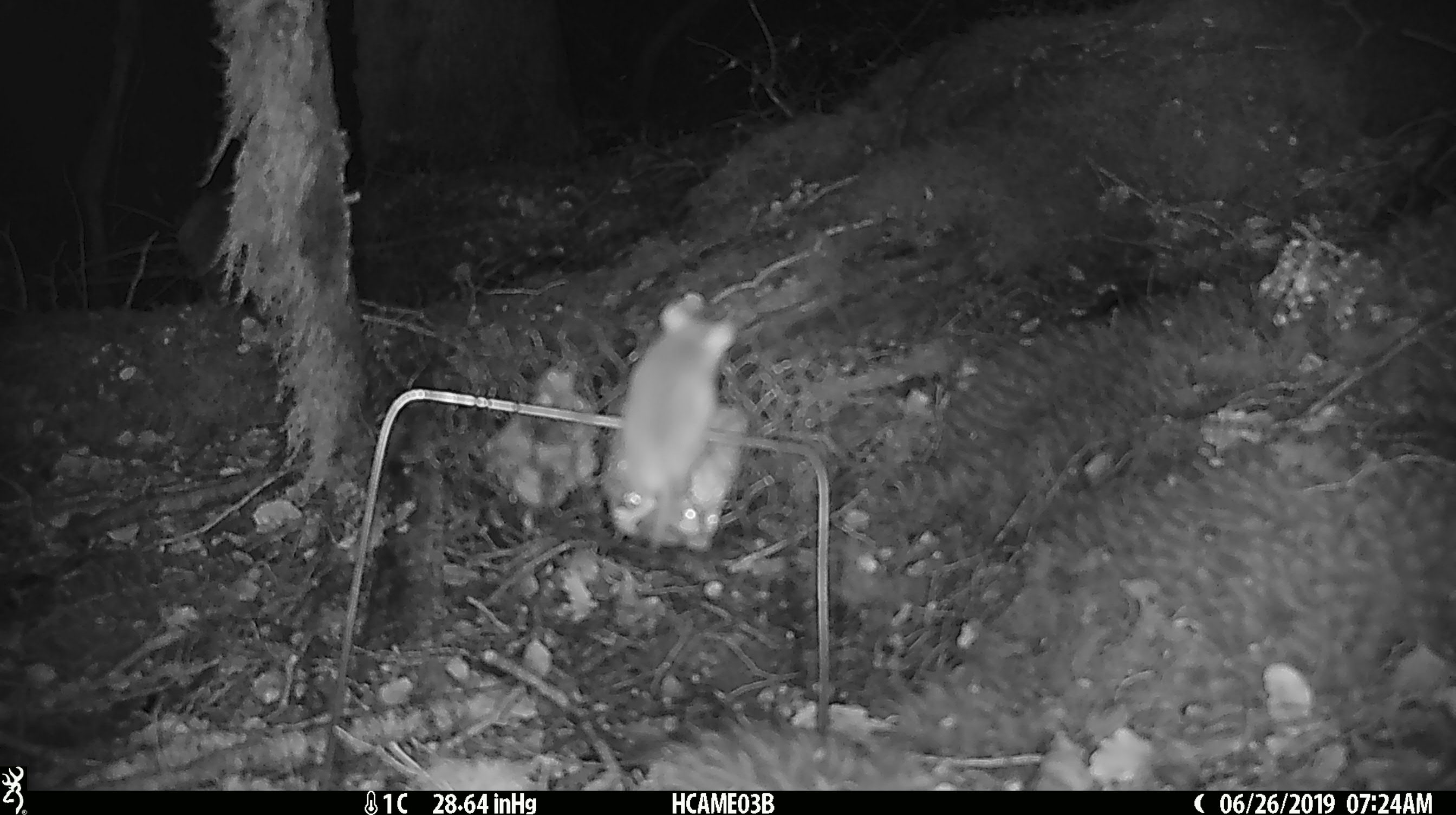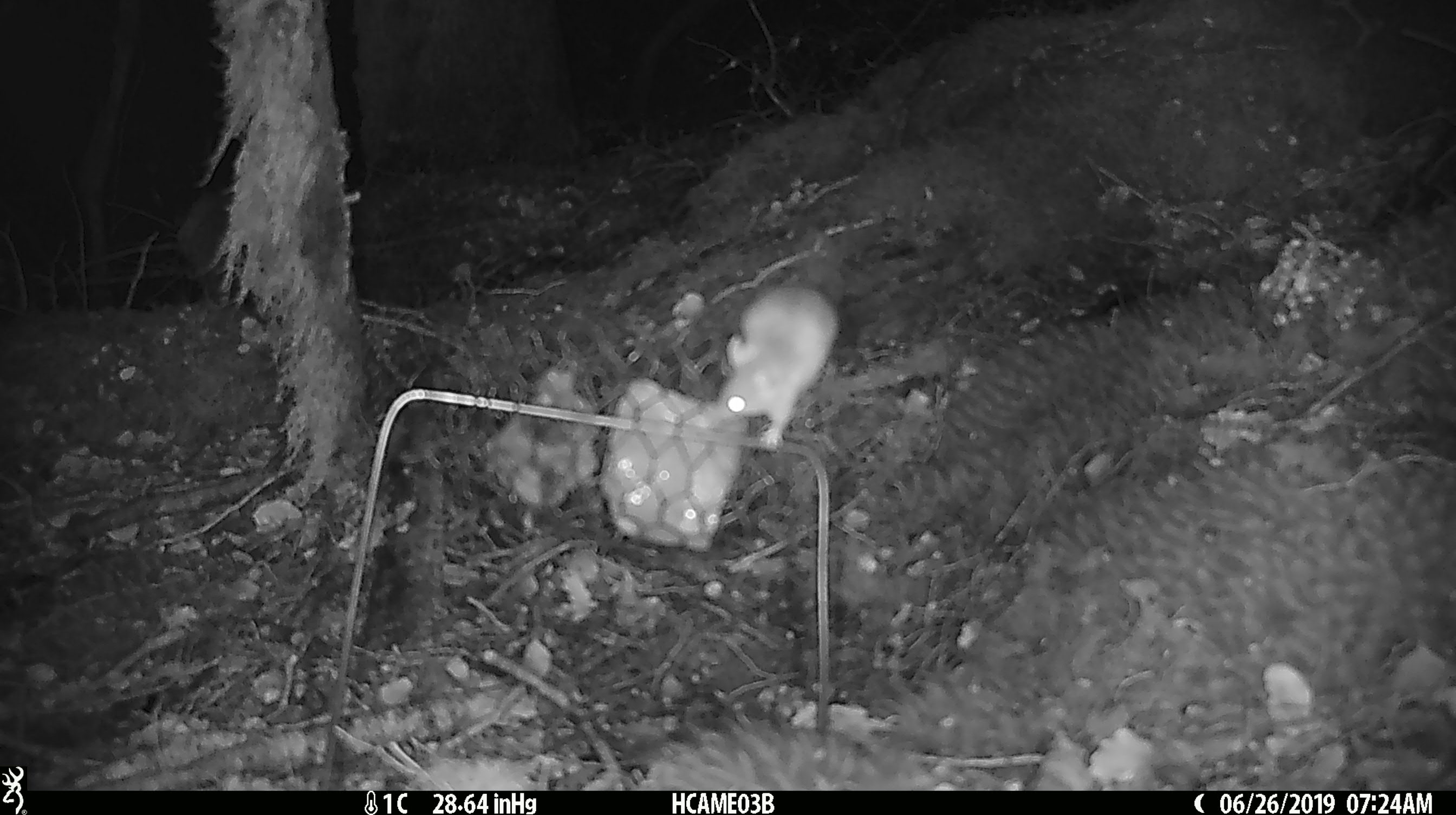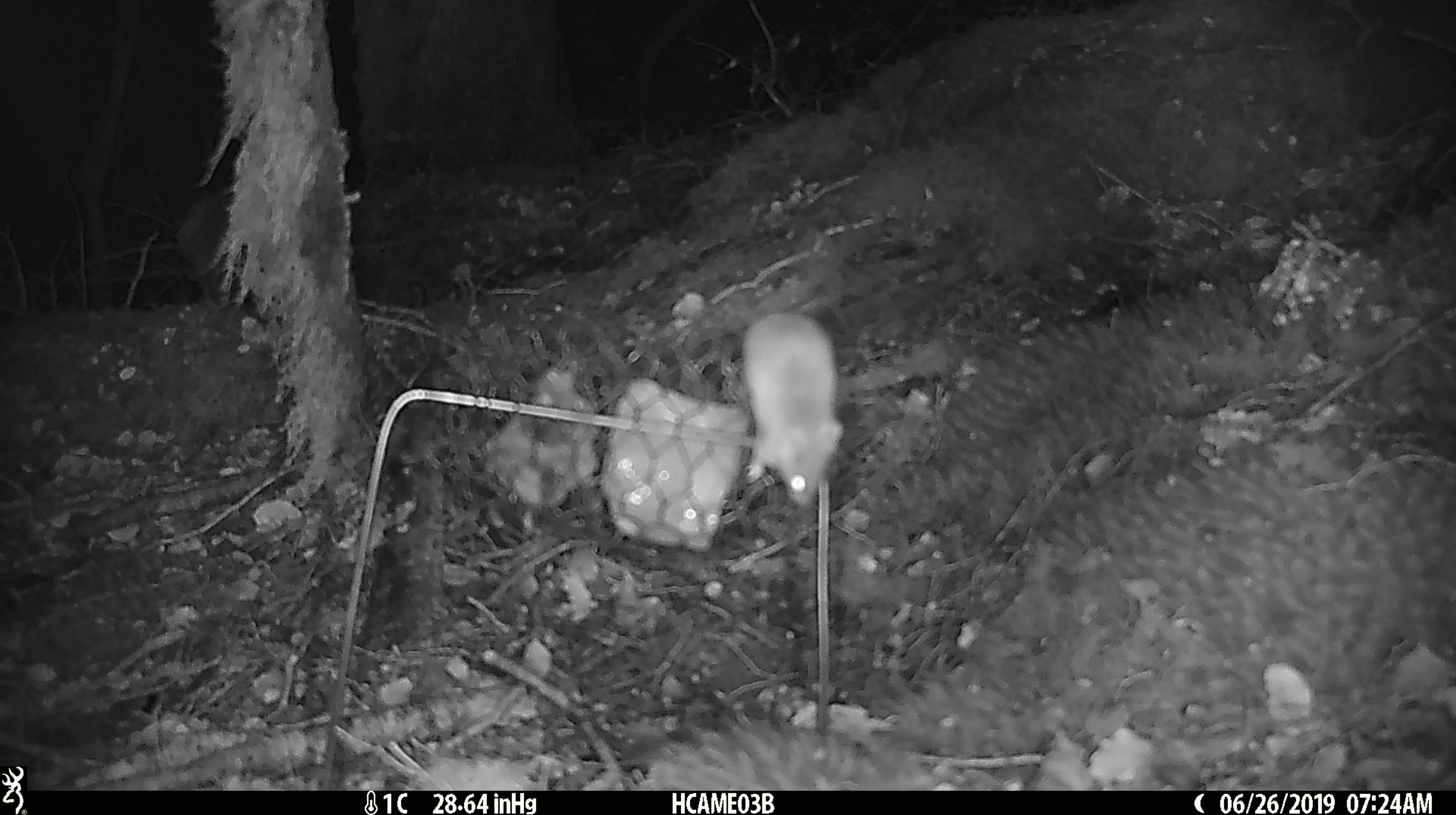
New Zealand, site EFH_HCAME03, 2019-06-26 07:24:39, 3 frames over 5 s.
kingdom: Animalia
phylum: Chordata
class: Mammalia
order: Rodentia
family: Muridae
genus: Mus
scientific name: Mus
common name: mouse